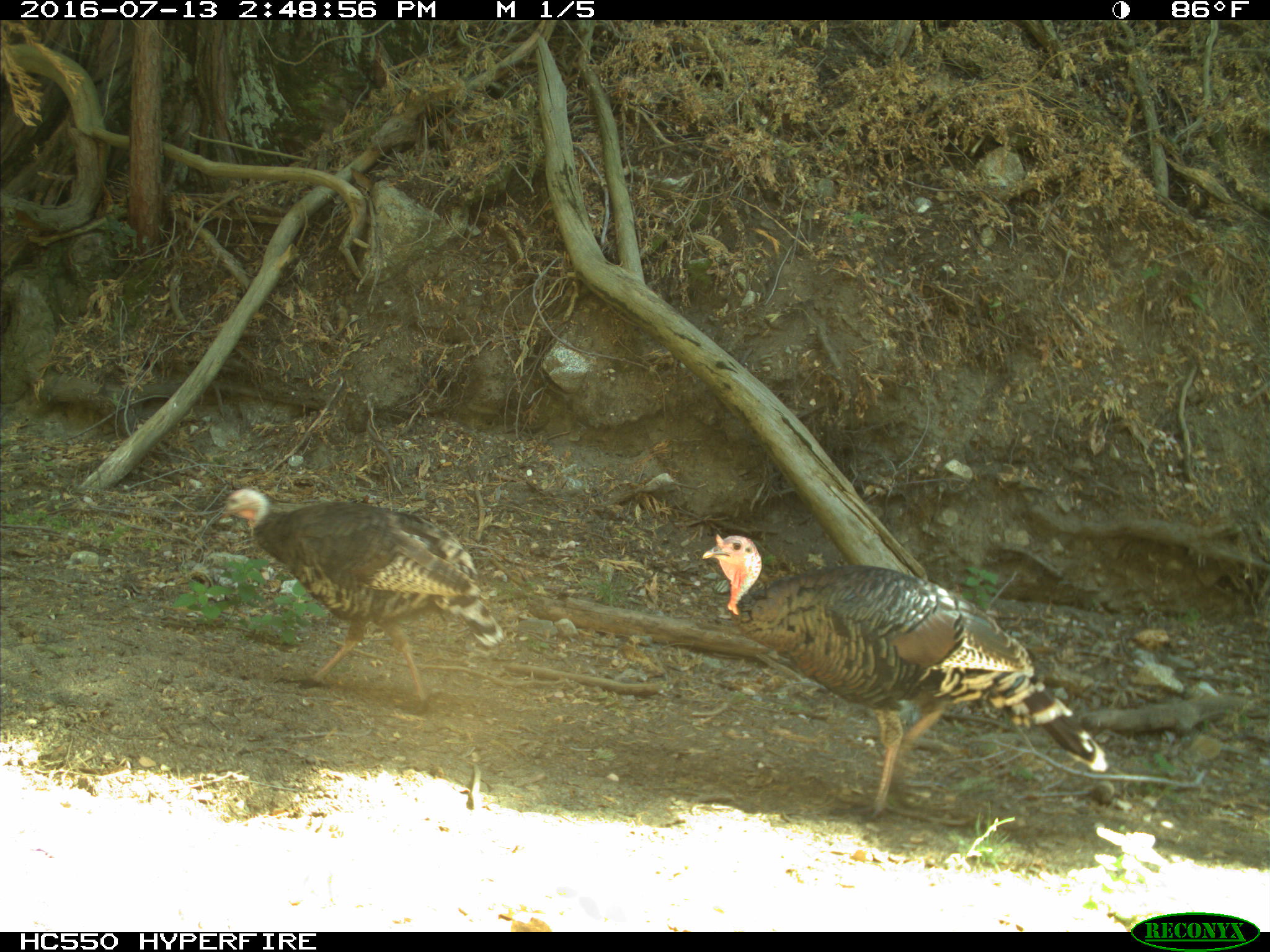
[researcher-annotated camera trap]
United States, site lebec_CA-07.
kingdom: Animalia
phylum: Chordata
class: Aves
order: Galliformes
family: Phasianidae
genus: Meleagris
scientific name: Meleagris gallopavo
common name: wild turkey